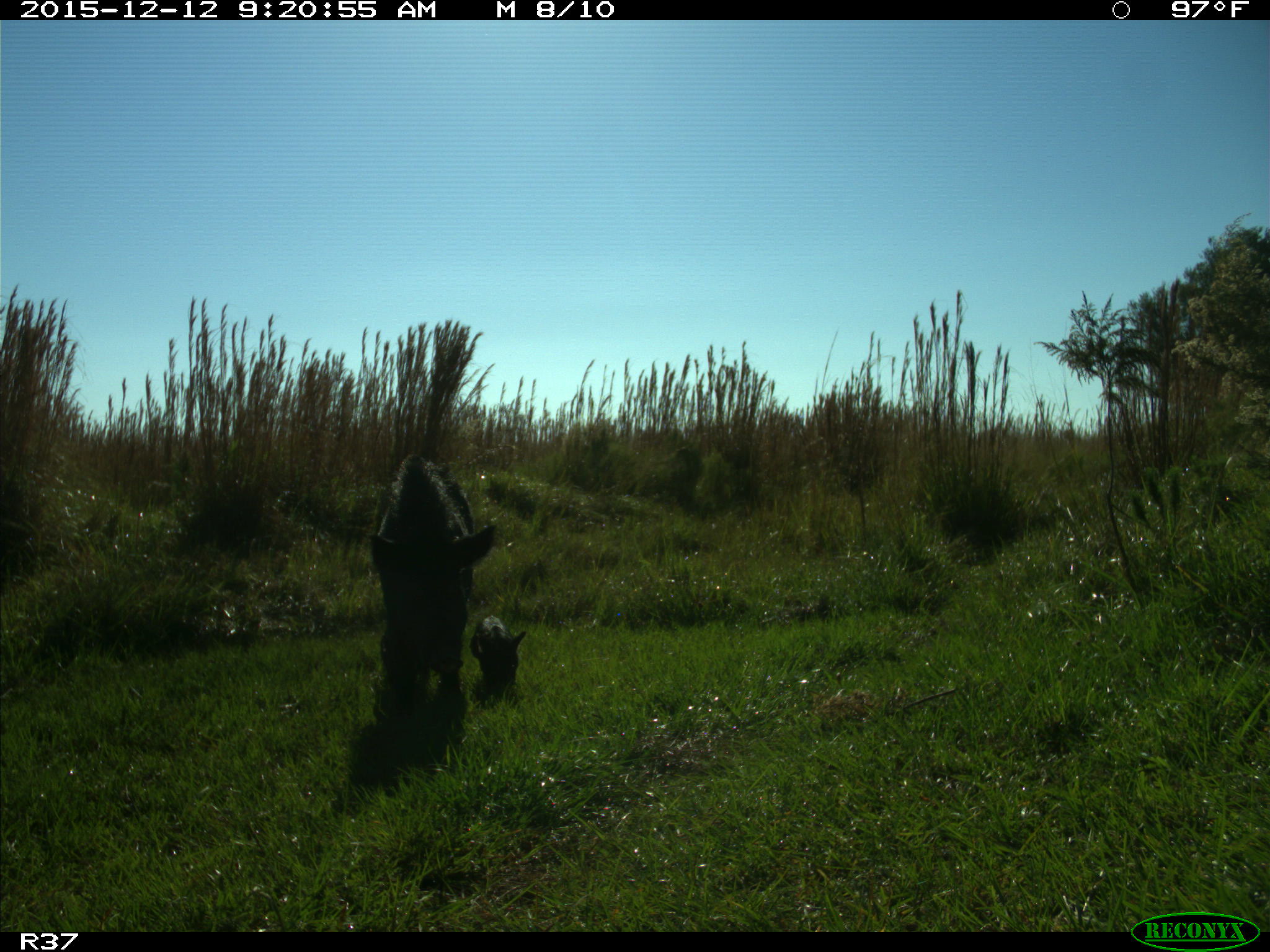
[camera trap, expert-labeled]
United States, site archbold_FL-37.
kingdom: Animalia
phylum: Chordata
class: Mammalia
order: Artiodactyla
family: Suidae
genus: Sus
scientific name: Sus scrofa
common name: wild boar